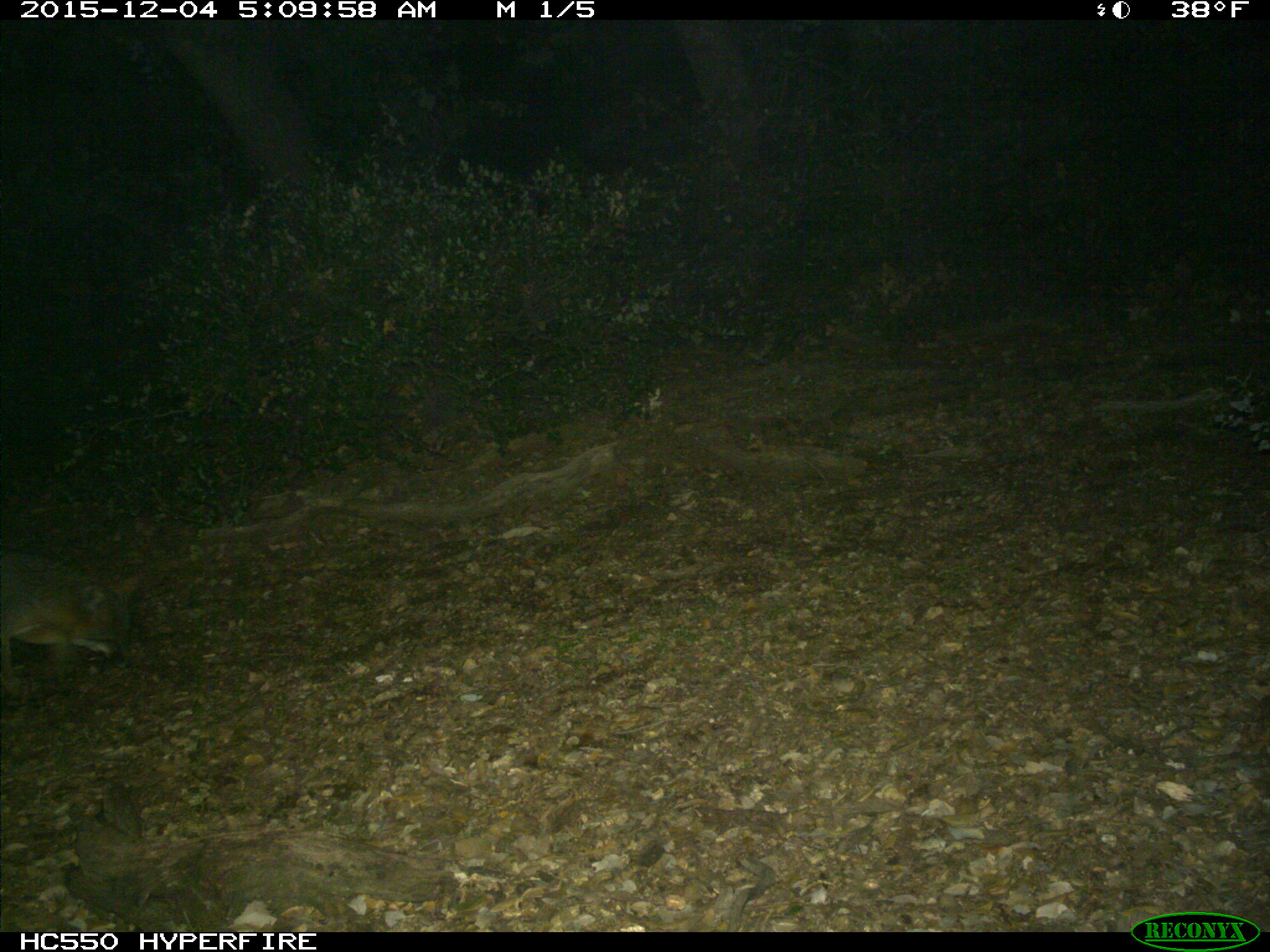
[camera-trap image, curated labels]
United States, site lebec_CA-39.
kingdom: Animalia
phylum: Chordata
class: Mammalia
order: Carnivora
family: Canidae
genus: Urocyon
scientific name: Urocyon cinereoargenteus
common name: gray fox